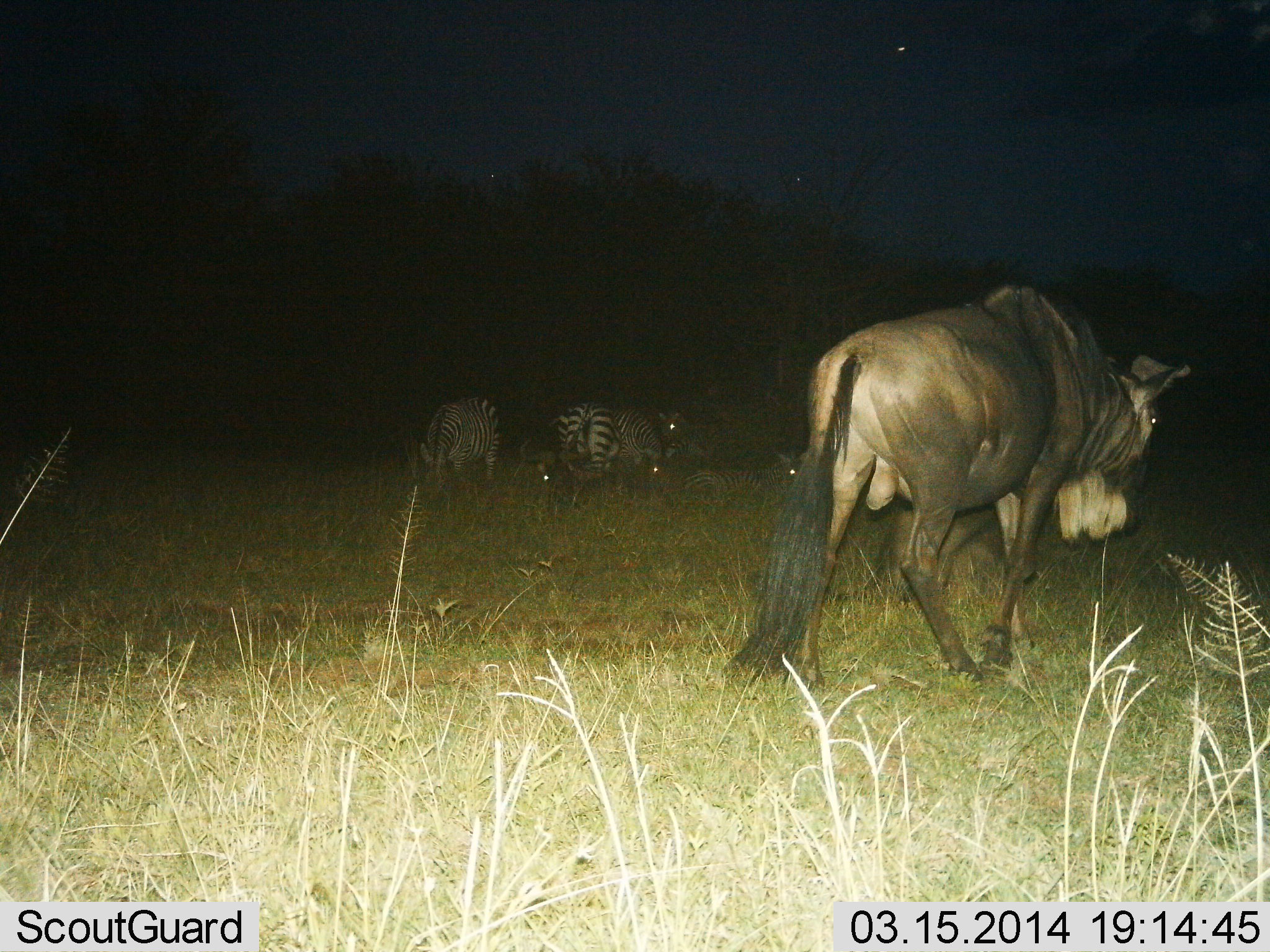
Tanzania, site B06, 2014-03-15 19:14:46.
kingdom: Animalia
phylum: Chordata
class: Mammalia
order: Artiodactyla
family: Bovidae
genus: Connochaetes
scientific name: Connochaetes taurinus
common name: blue wildebeest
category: wildebeest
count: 1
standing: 27%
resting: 0%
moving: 82%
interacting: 0%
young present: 0%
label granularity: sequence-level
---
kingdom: Animalia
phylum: Chordata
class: Mammalia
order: Perissodactyla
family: Equidae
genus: Equus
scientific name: Equus quagga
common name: plains zebra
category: zebra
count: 5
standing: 54%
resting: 15%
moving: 8%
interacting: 0%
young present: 0%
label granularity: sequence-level